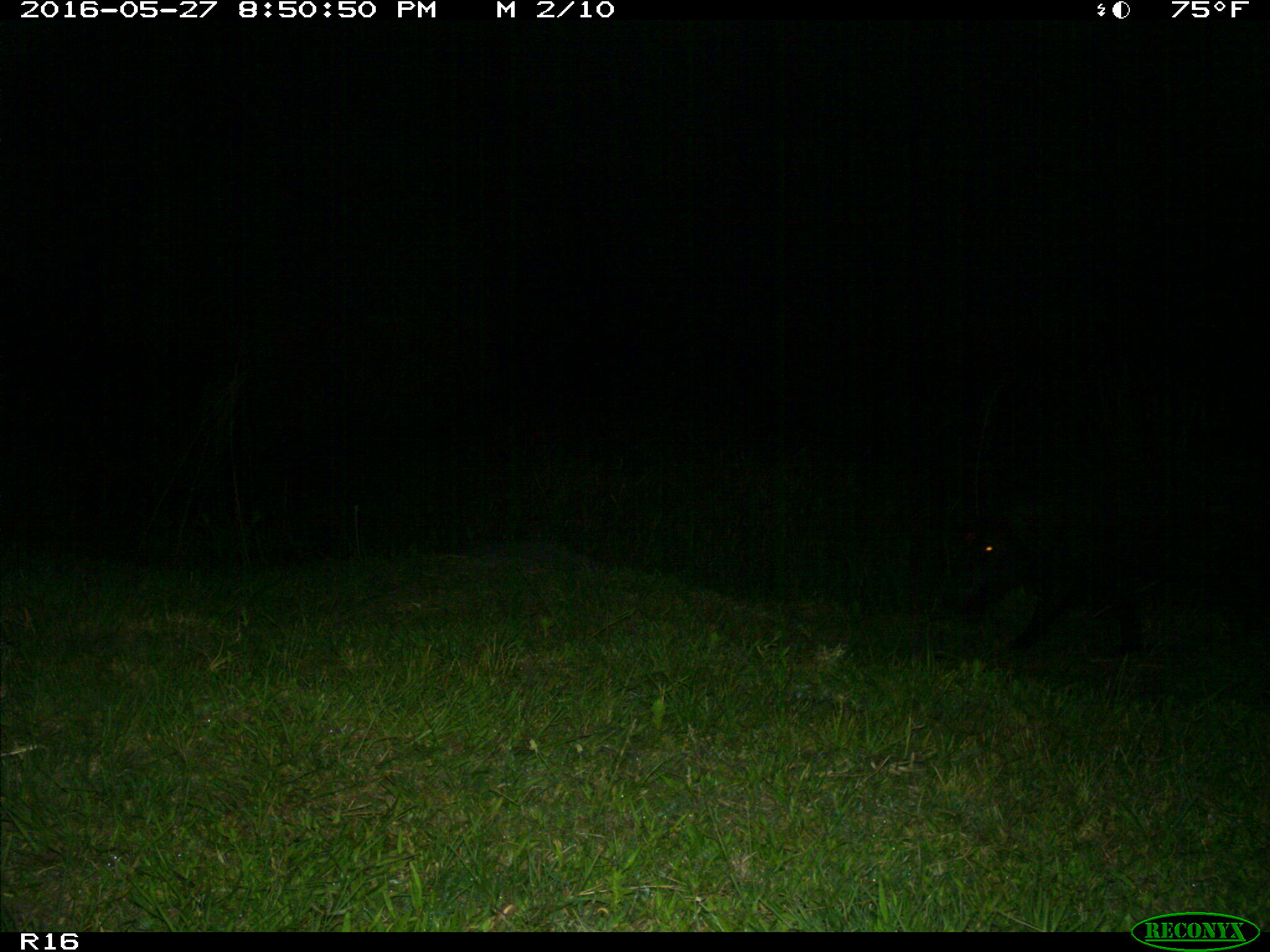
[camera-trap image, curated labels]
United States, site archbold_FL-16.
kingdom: Animalia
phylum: Chordata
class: Mammalia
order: Artiodactyla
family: Suidae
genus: Sus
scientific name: Sus scrofa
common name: wild boar